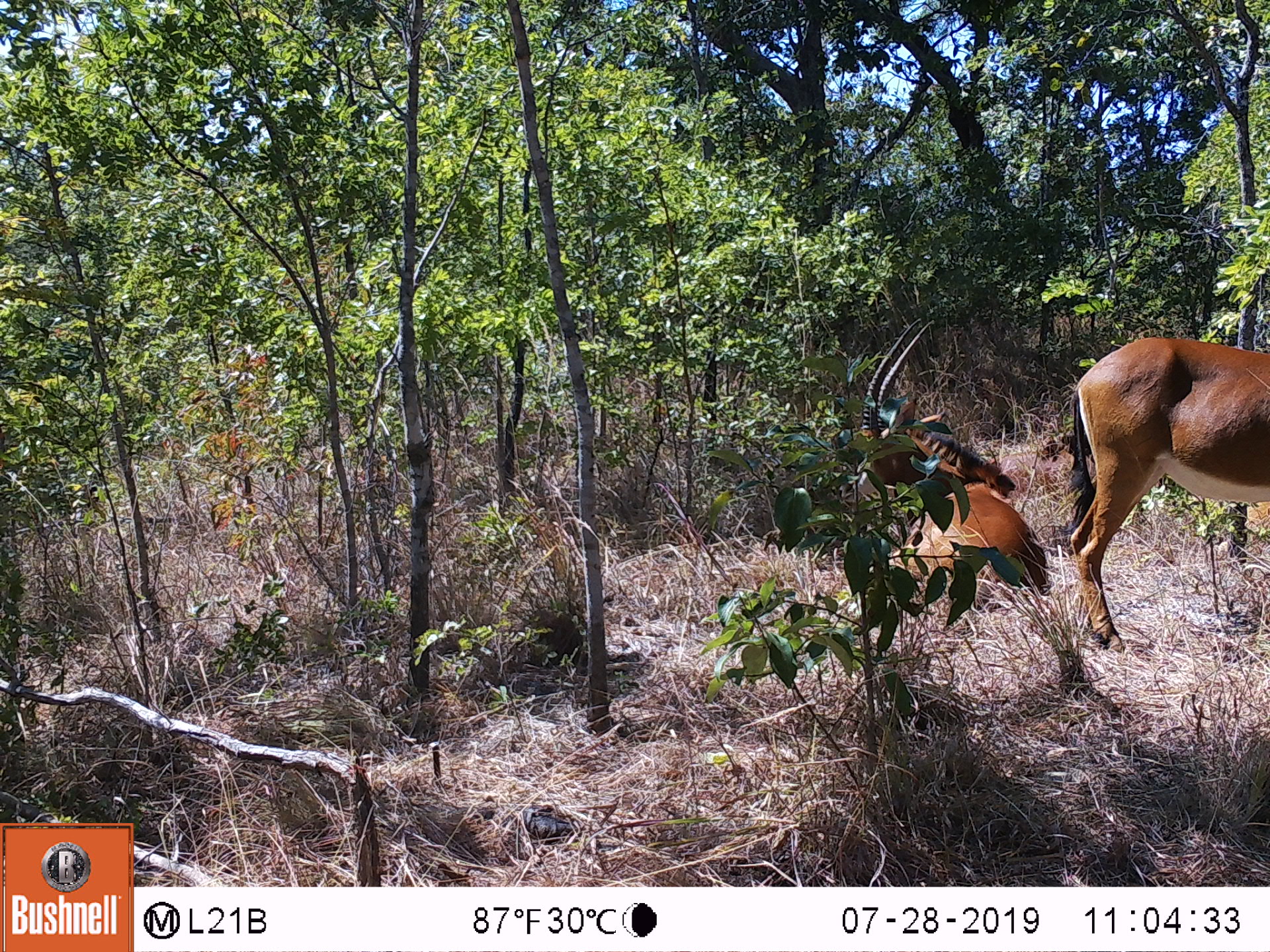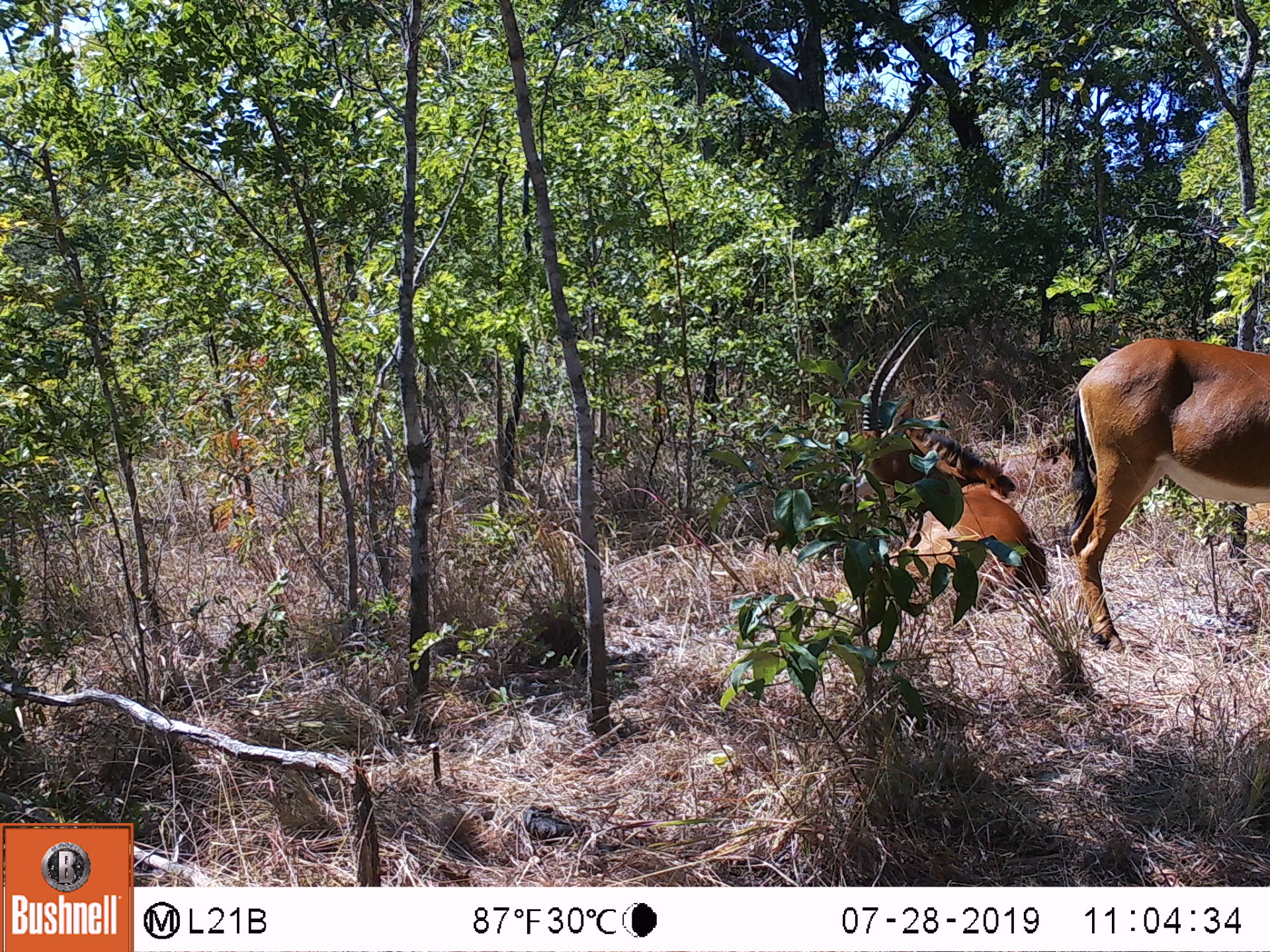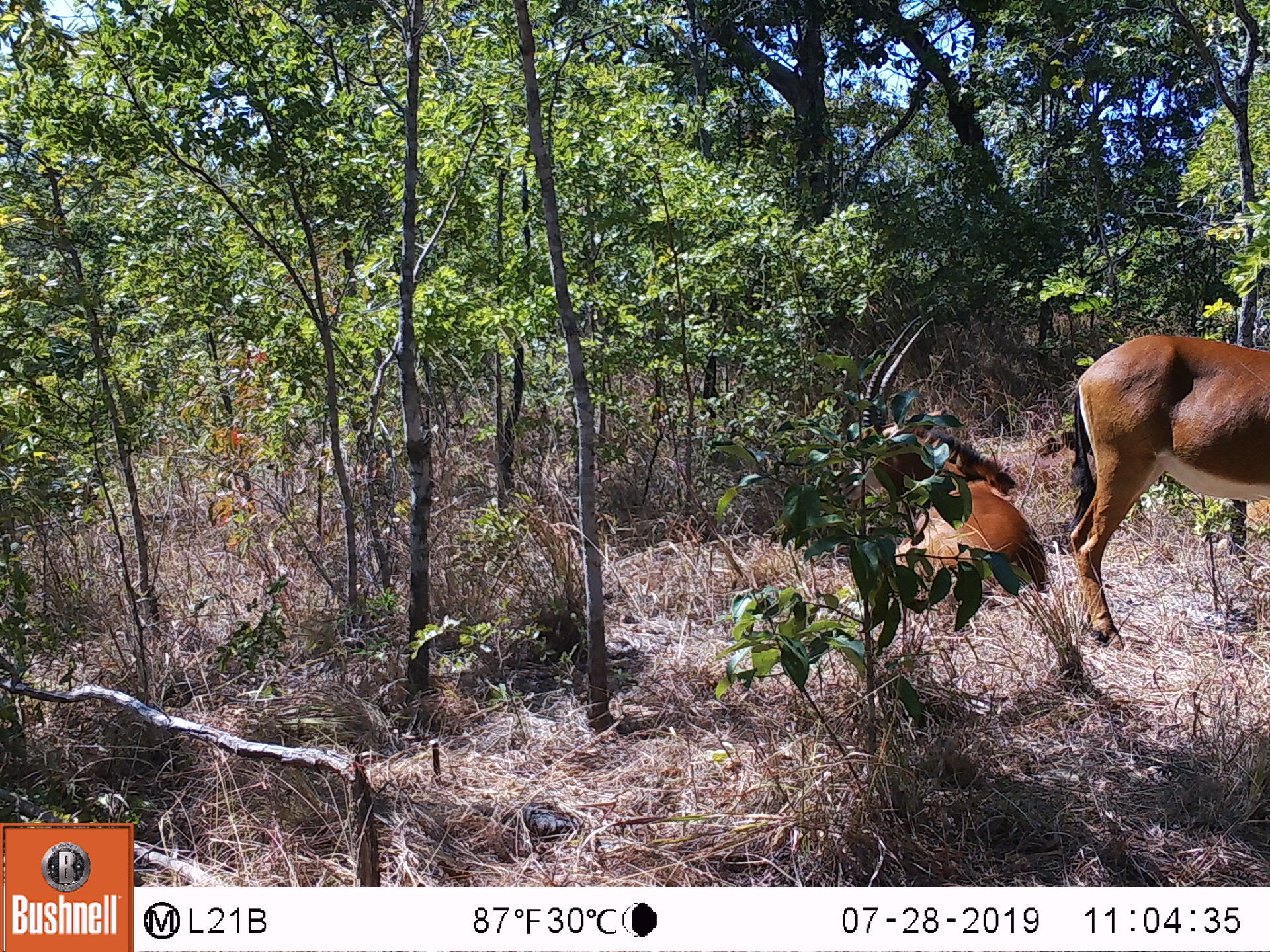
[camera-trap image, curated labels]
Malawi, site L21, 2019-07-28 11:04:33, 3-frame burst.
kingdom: Animalia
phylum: Chordata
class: Mammalia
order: Artiodactyla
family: Bovidae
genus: Hippotragus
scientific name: Hippotragus niger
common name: sable antelope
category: sable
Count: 2.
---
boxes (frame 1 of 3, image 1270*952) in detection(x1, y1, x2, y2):
sable: detection(1047, 337, 1262, 665); detection(855, 310, 1052, 628)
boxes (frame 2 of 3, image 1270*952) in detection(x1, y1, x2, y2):
sable: detection(1040, 323, 1262, 670); detection(855, 313, 1050, 623)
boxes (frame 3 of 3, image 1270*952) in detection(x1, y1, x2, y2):
sable: detection(1061, 333, 1262, 663); detection(851, 306, 1045, 608)